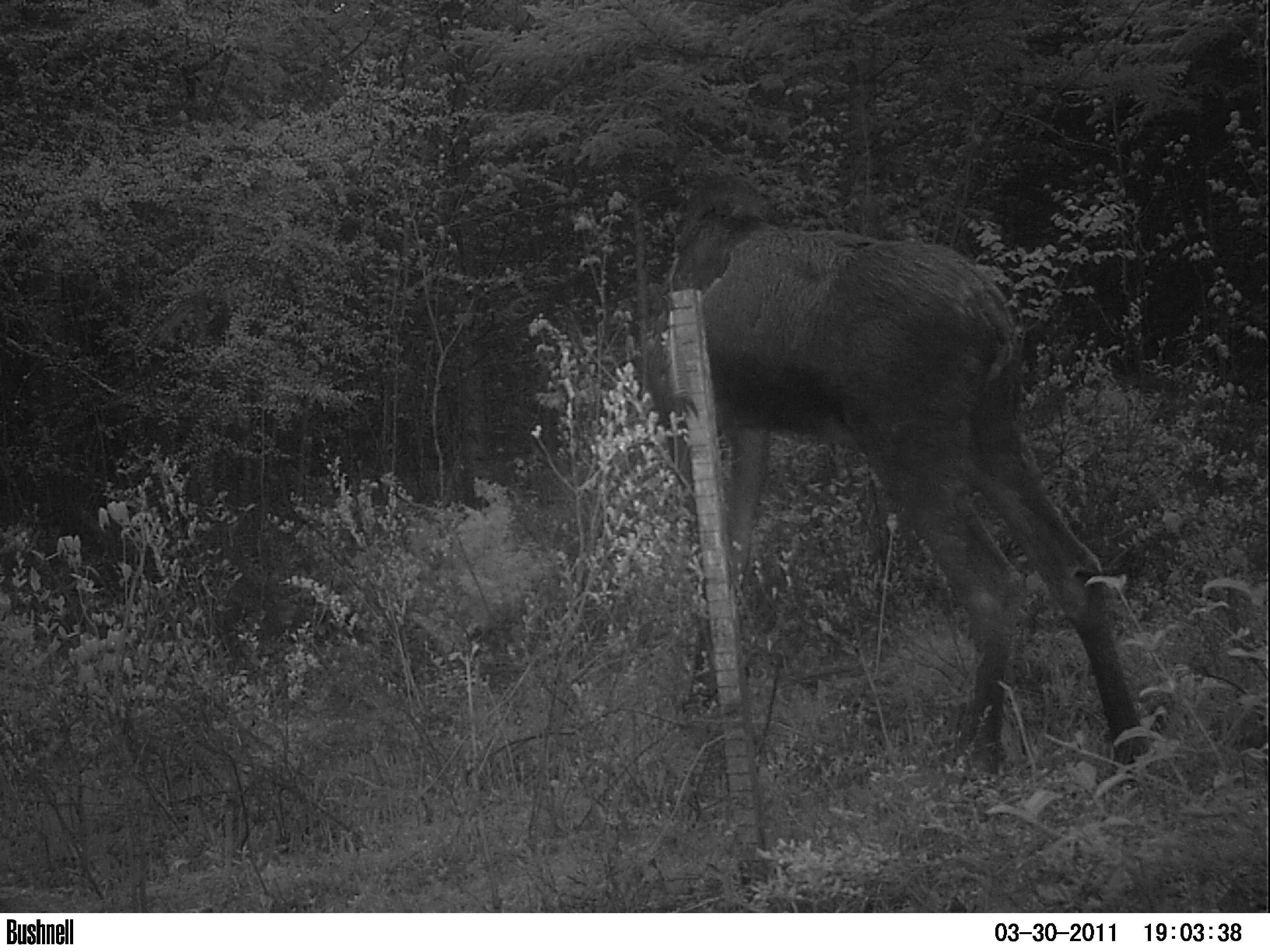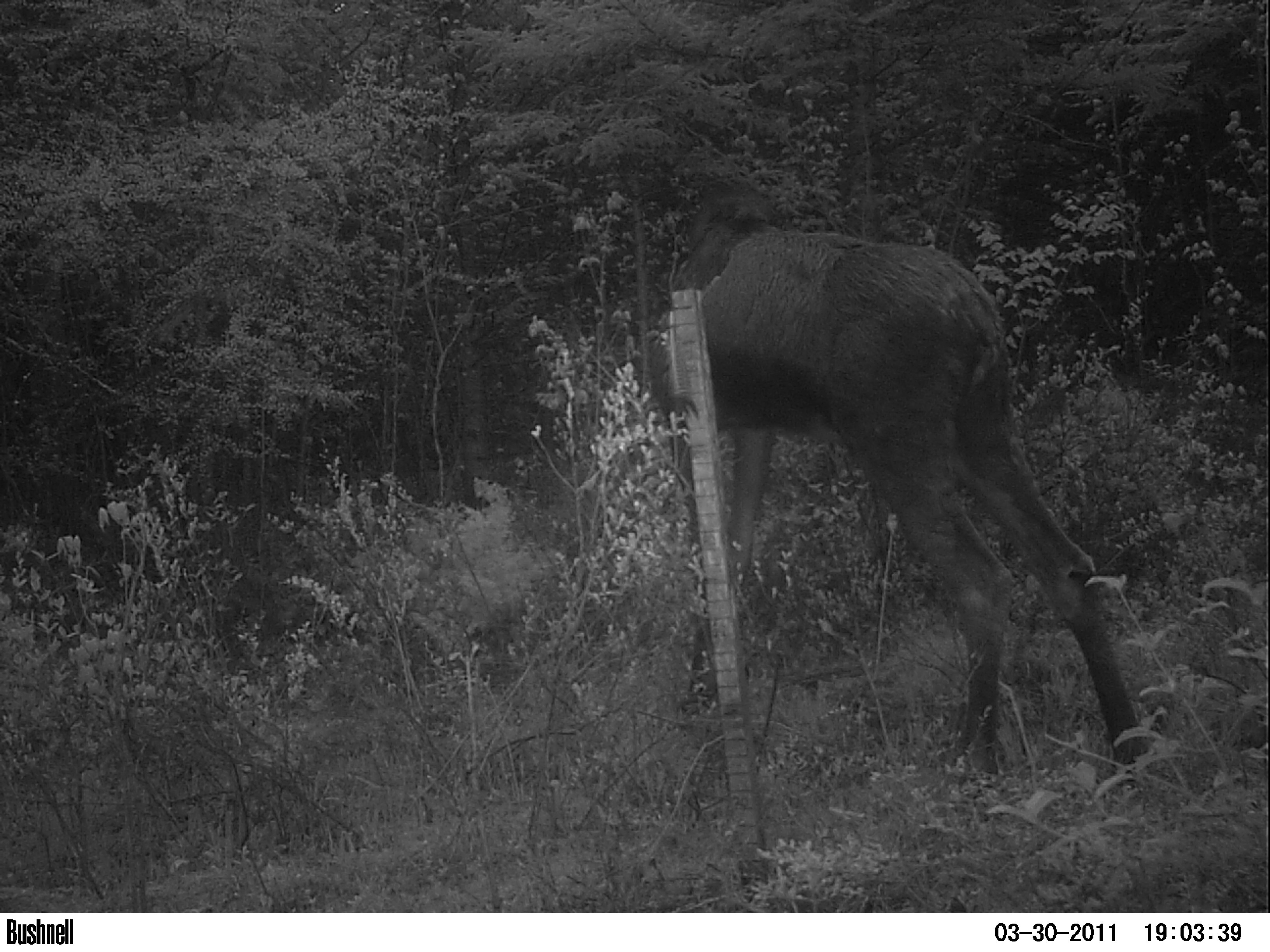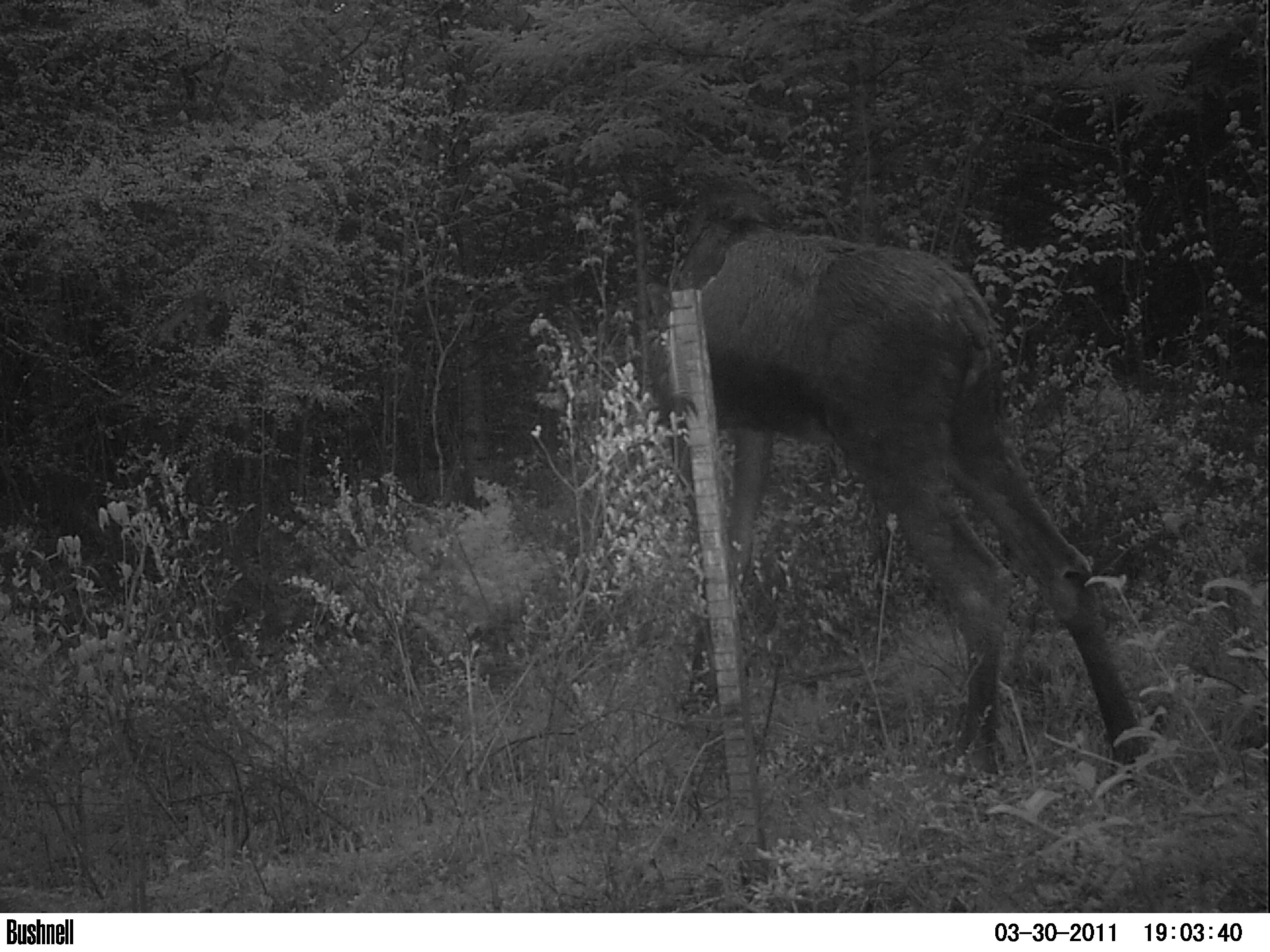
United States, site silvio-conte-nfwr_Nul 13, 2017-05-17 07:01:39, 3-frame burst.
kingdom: Animalia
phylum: Chordata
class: Mammalia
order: Artiodactyla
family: Cervidae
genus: Alces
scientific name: Alces alces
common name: moose